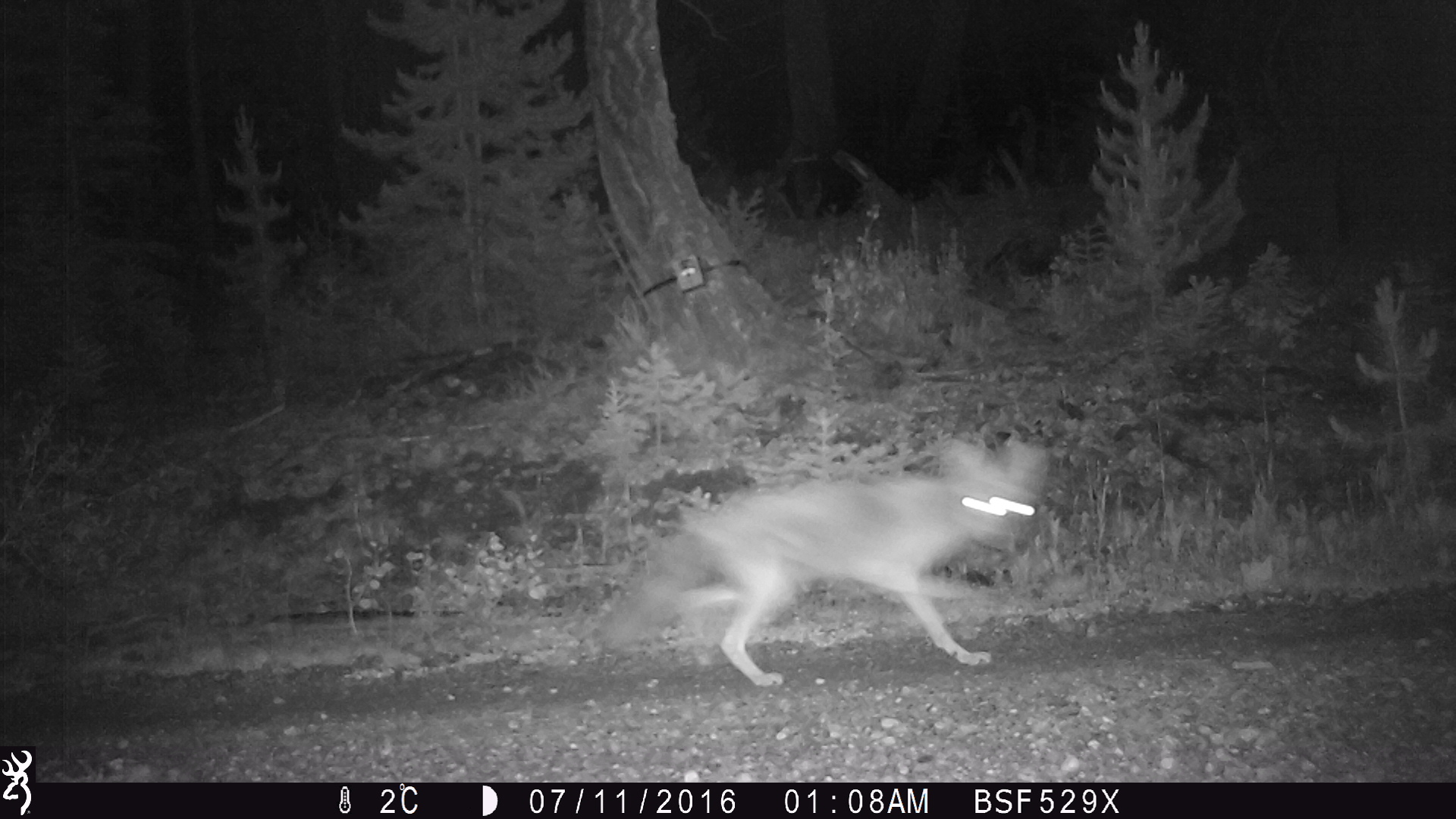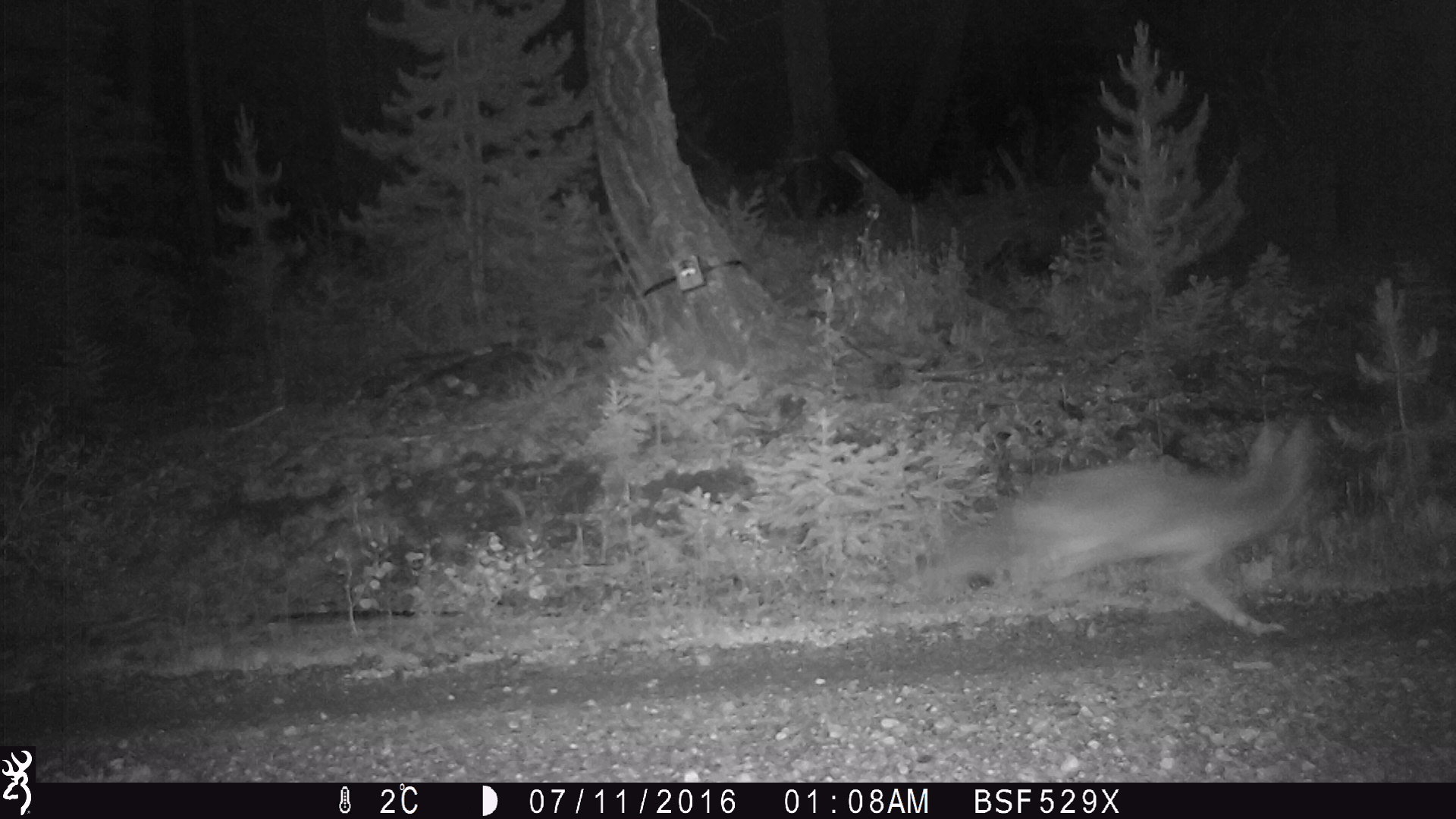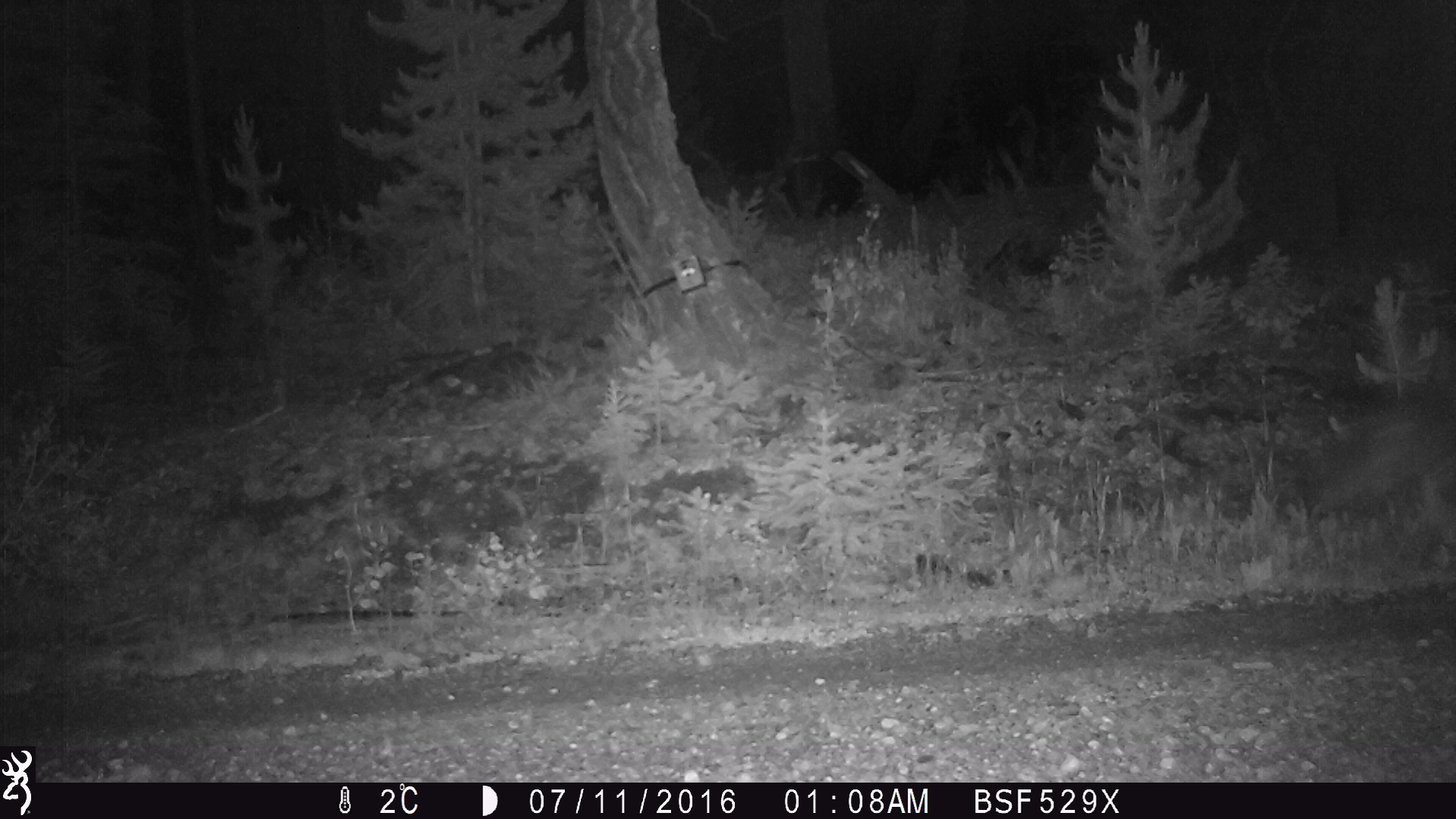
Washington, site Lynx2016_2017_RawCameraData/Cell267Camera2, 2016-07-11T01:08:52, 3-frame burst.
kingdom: Animalia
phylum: Chordata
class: Mammalia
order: Carnivora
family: Canidae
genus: Canis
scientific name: Canis latrans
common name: coyote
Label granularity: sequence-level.